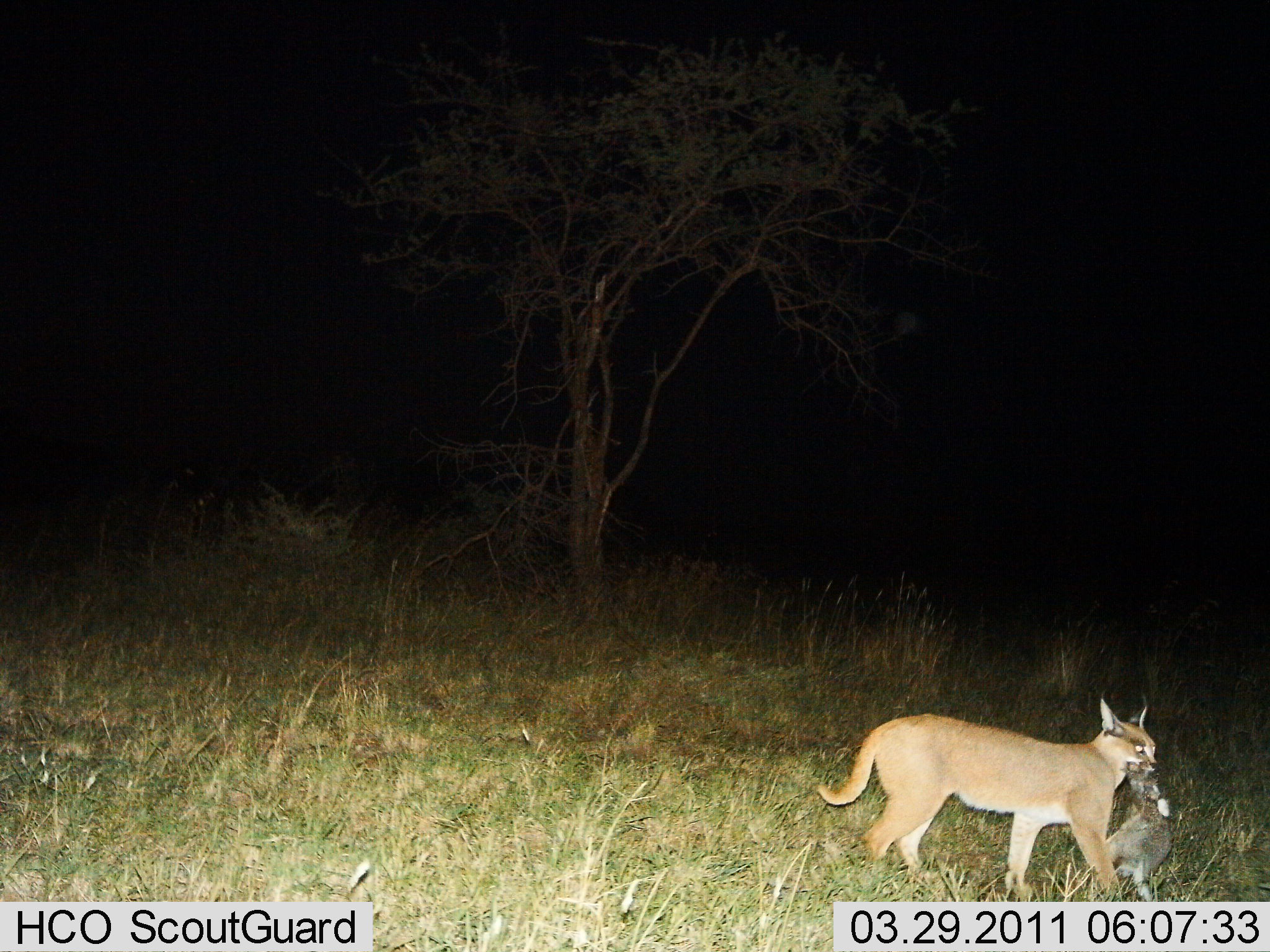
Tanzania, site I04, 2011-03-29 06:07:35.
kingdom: Animalia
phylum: Chordata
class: Mammalia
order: Carnivora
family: Felidae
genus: Caracal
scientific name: Caracal caracal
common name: caracal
Caracal (Caracal caracal), count 1. Behavior (volunteer vote fractions): standing 7%, resting 0%, moving 43%, interacting 7%. Young present (vote fraction): 0%. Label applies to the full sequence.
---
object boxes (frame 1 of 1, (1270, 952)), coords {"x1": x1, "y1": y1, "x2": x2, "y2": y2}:
animal: {"x1": 817, "y1": 688, "x2": 1158, "y2": 901}; {"x1": 1095, "y1": 762, "x2": 1174, "y2": 902}